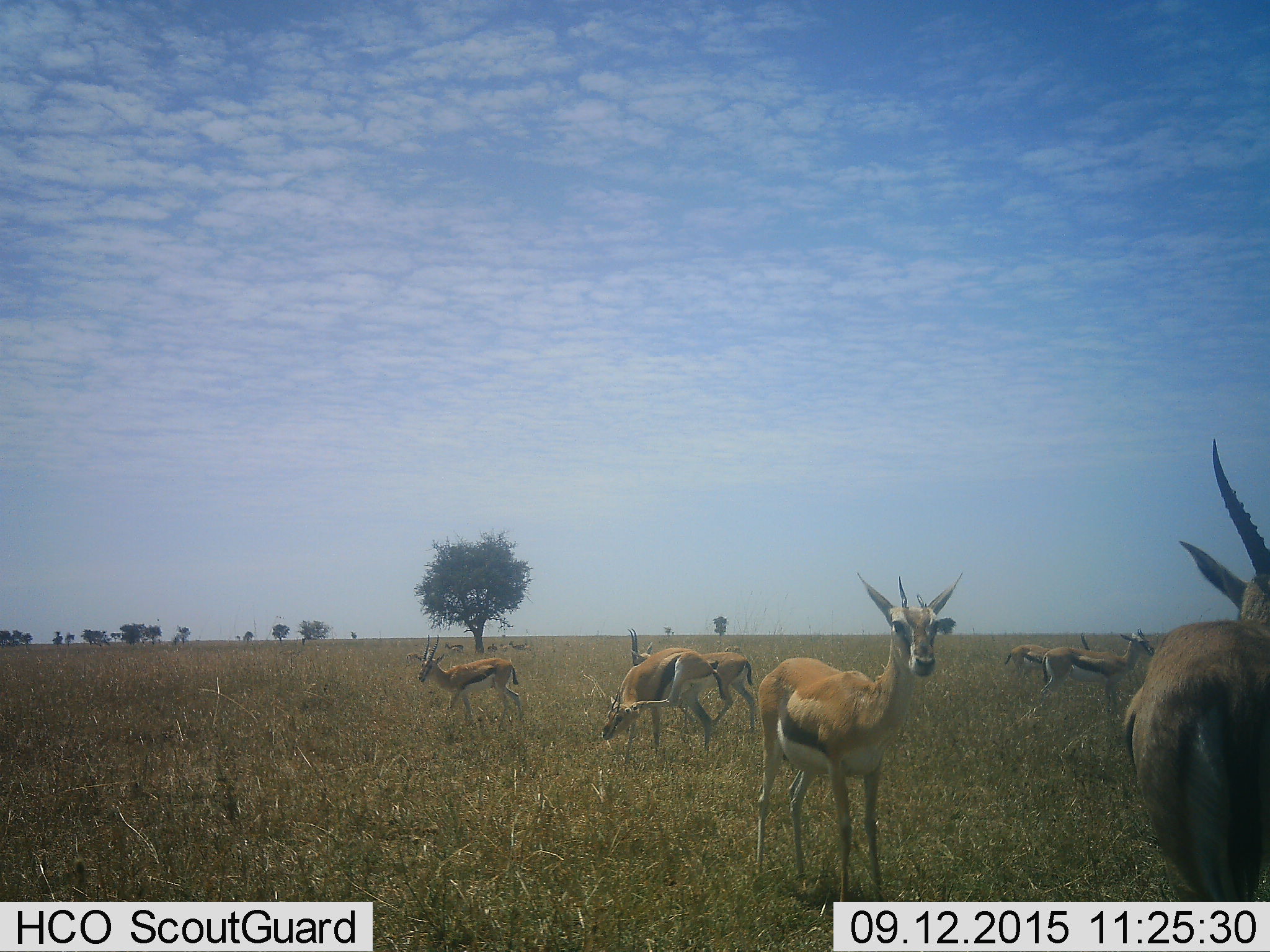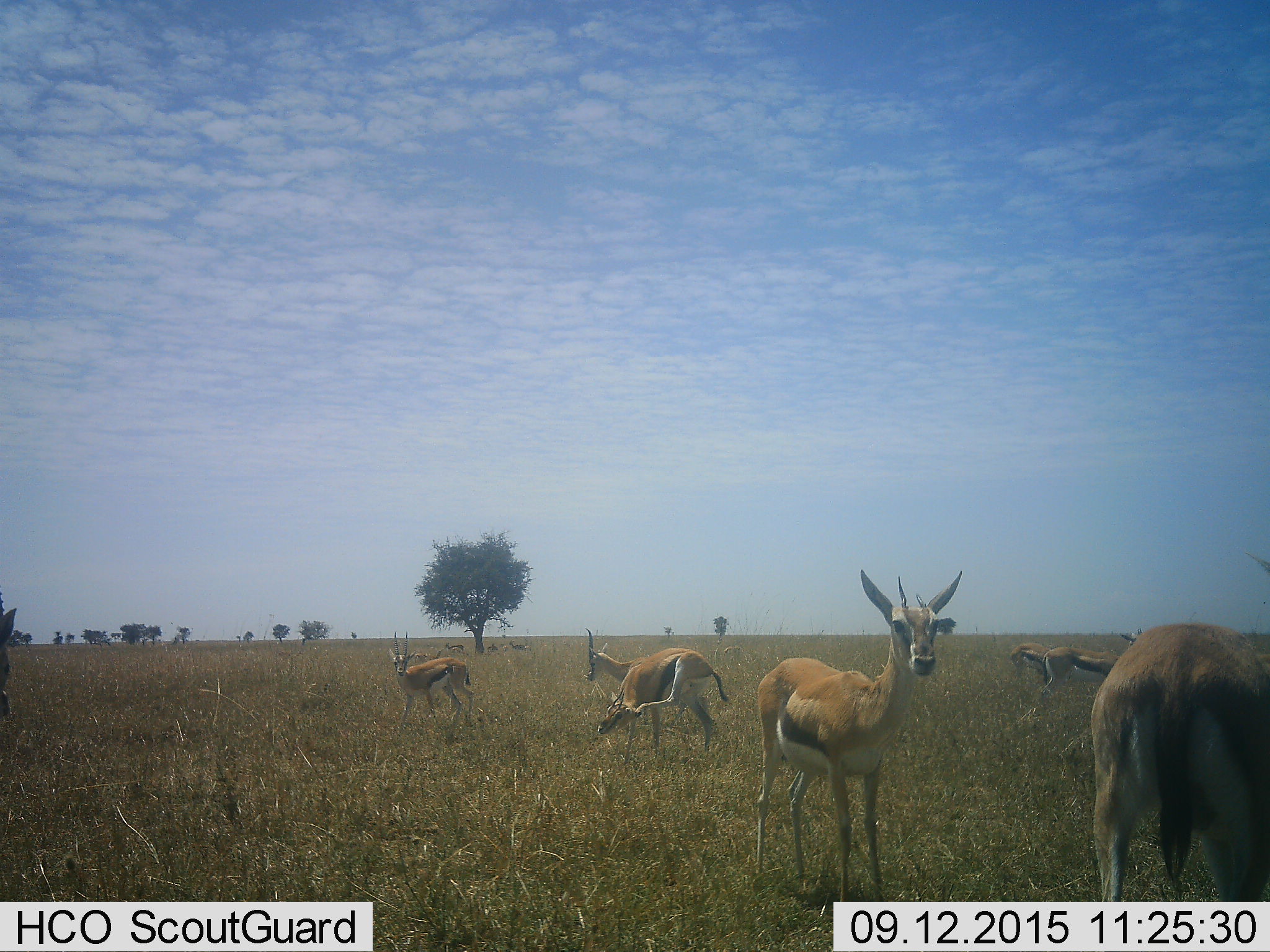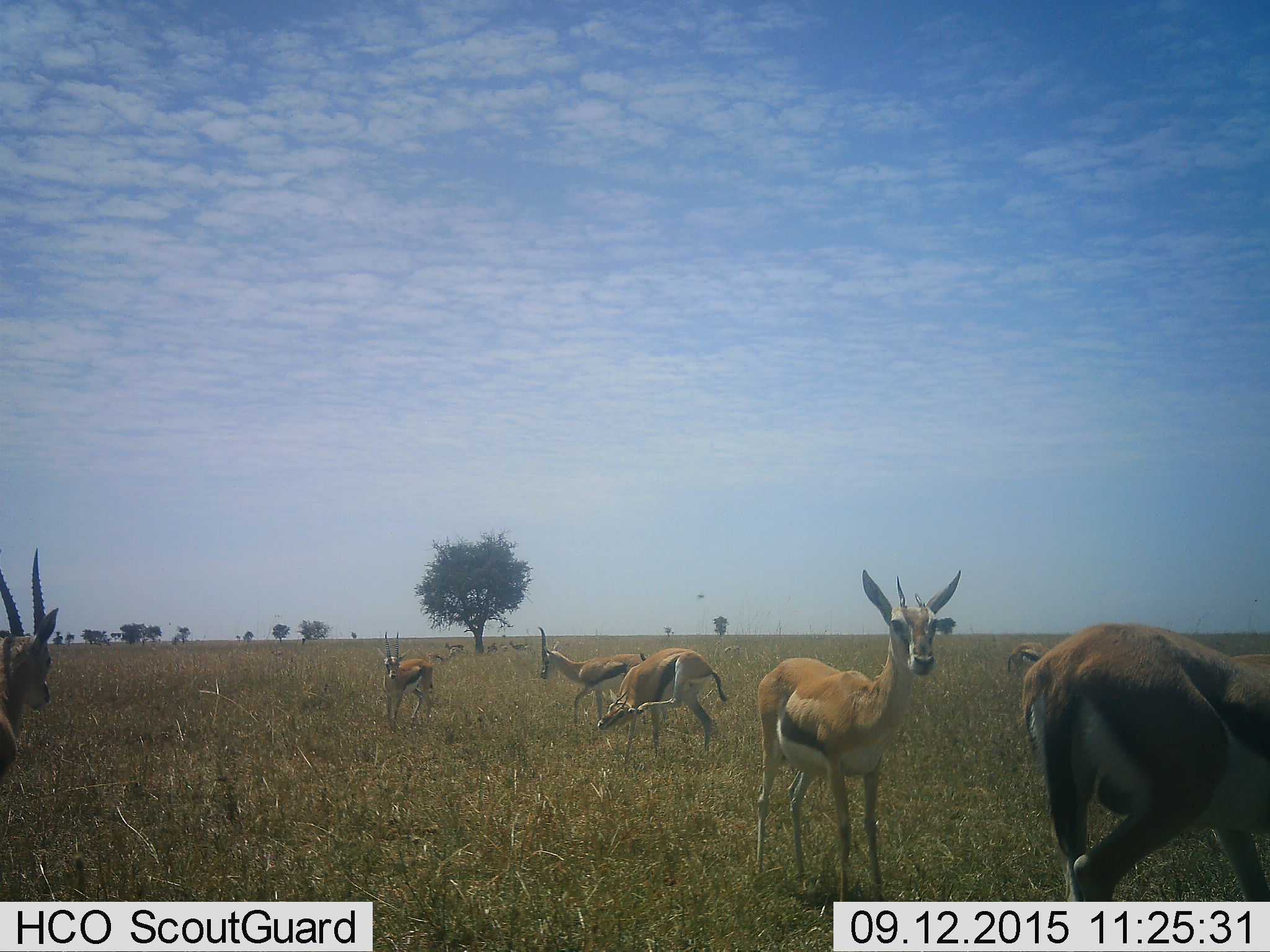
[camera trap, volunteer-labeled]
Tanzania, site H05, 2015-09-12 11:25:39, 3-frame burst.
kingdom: Animalia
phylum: Chordata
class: Mammalia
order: Artiodactyla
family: Bovidae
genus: Eudorcas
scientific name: Eudorcas thomsonii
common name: thomson's gazelle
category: gazellethomsons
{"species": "gazellethomsons (thomson's gazelle) (Eudorcas thomsonii)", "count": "11-50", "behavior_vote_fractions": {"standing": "89%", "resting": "22%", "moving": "56%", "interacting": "11%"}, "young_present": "22%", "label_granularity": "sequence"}